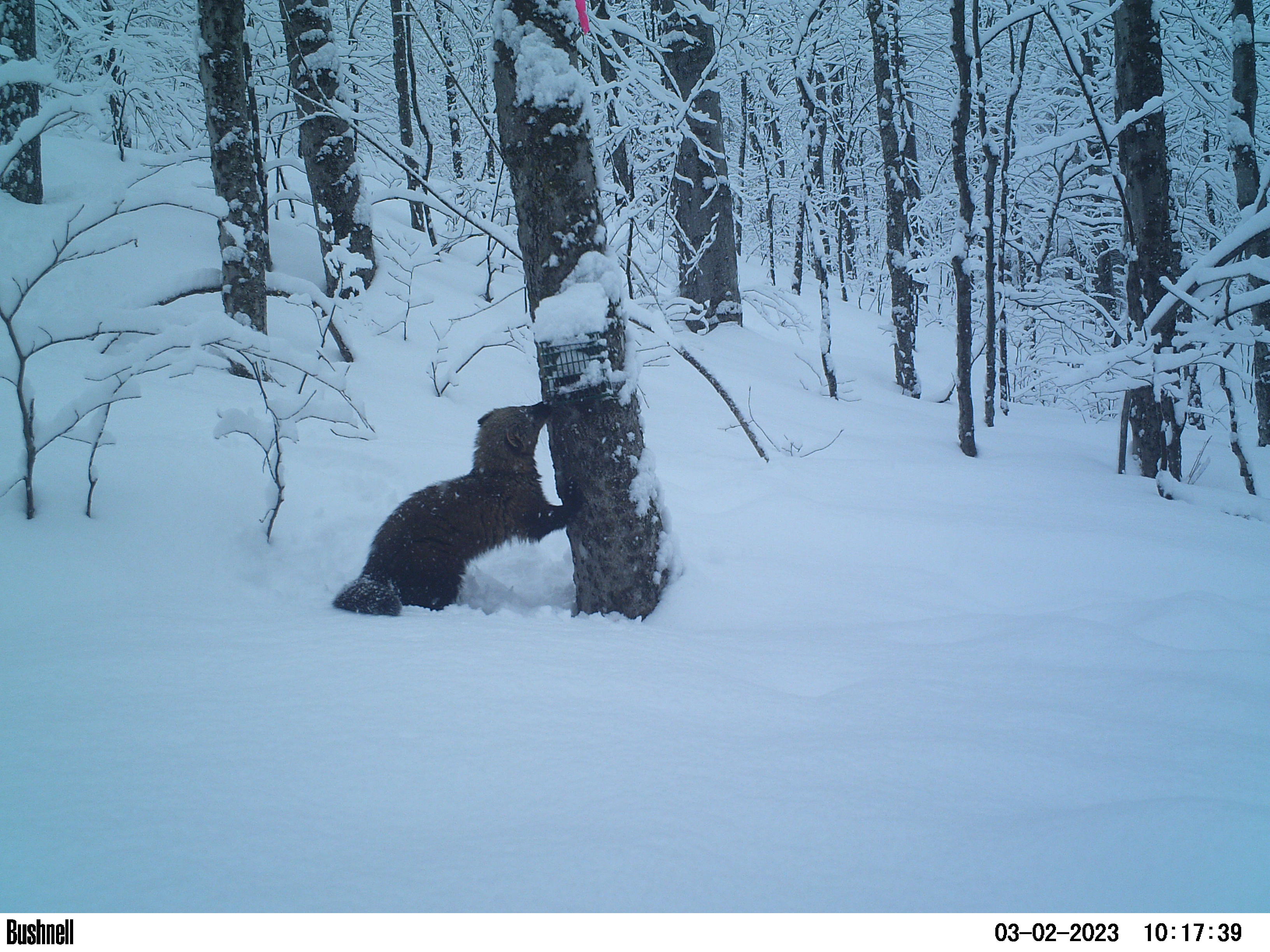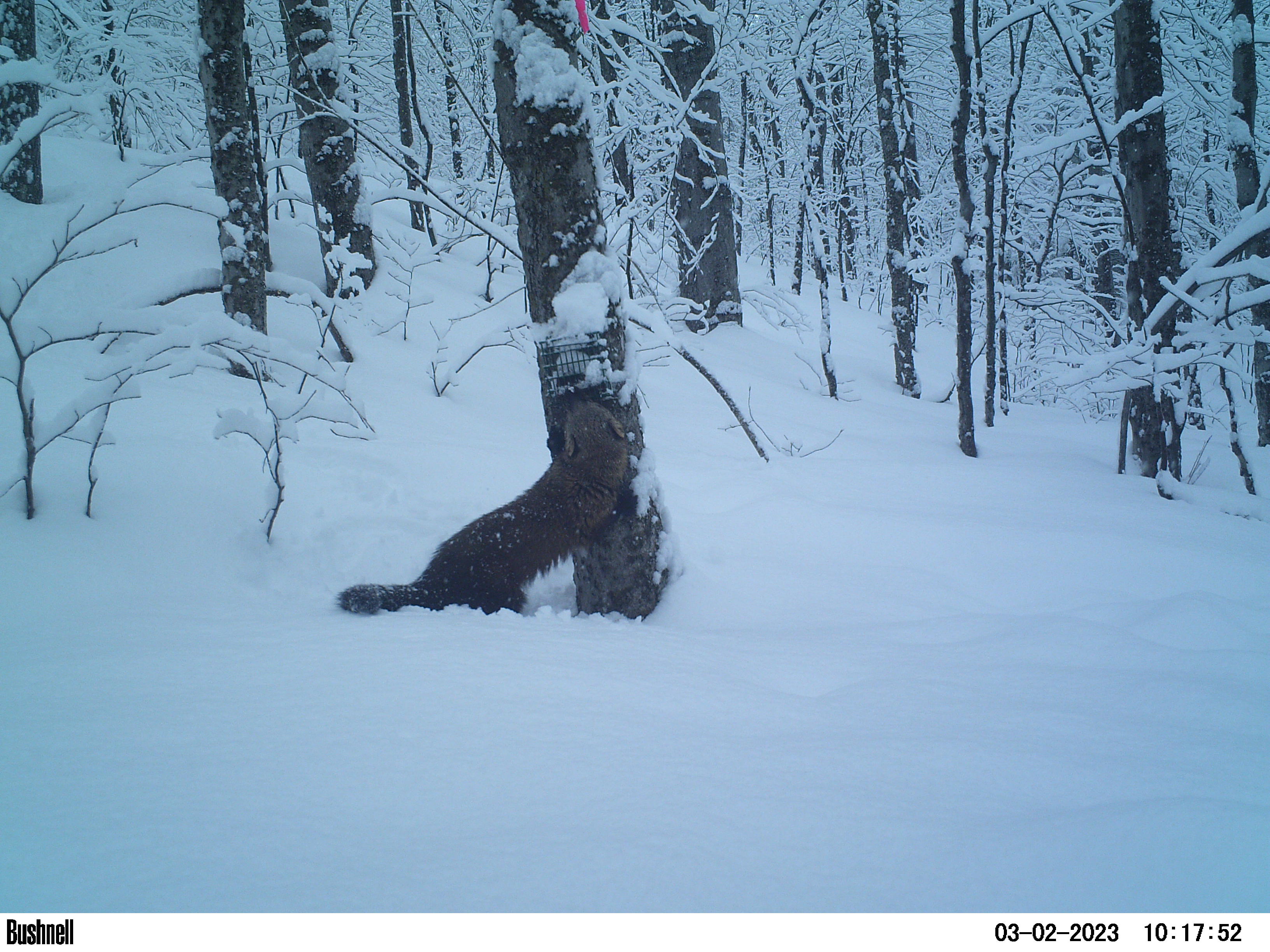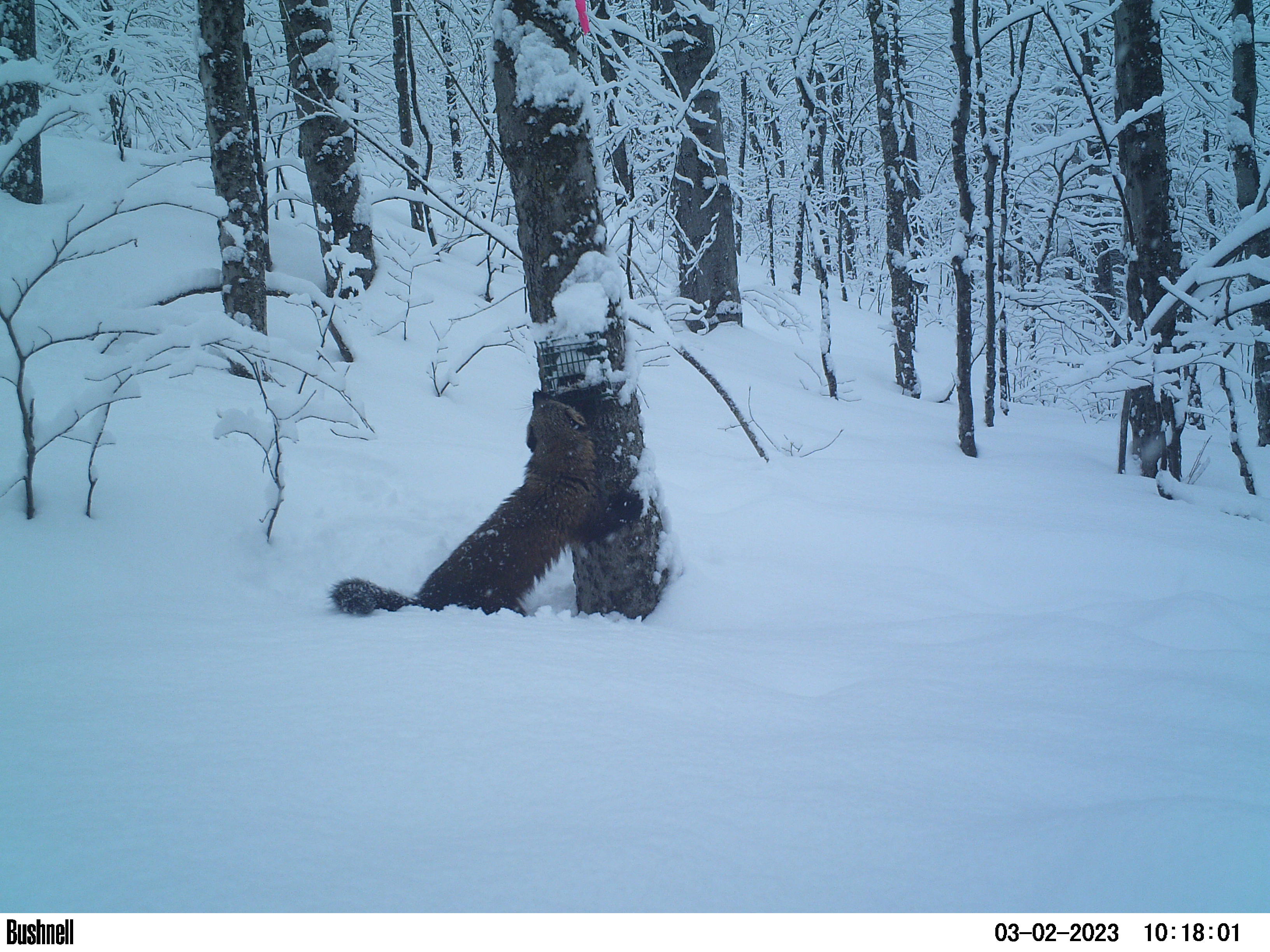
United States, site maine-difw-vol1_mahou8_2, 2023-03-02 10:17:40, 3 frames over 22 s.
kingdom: Animalia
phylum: Chordata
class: Mammalia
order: Carnivora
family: Mustelidae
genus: Pekania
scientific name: Pekania pennanti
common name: fisher